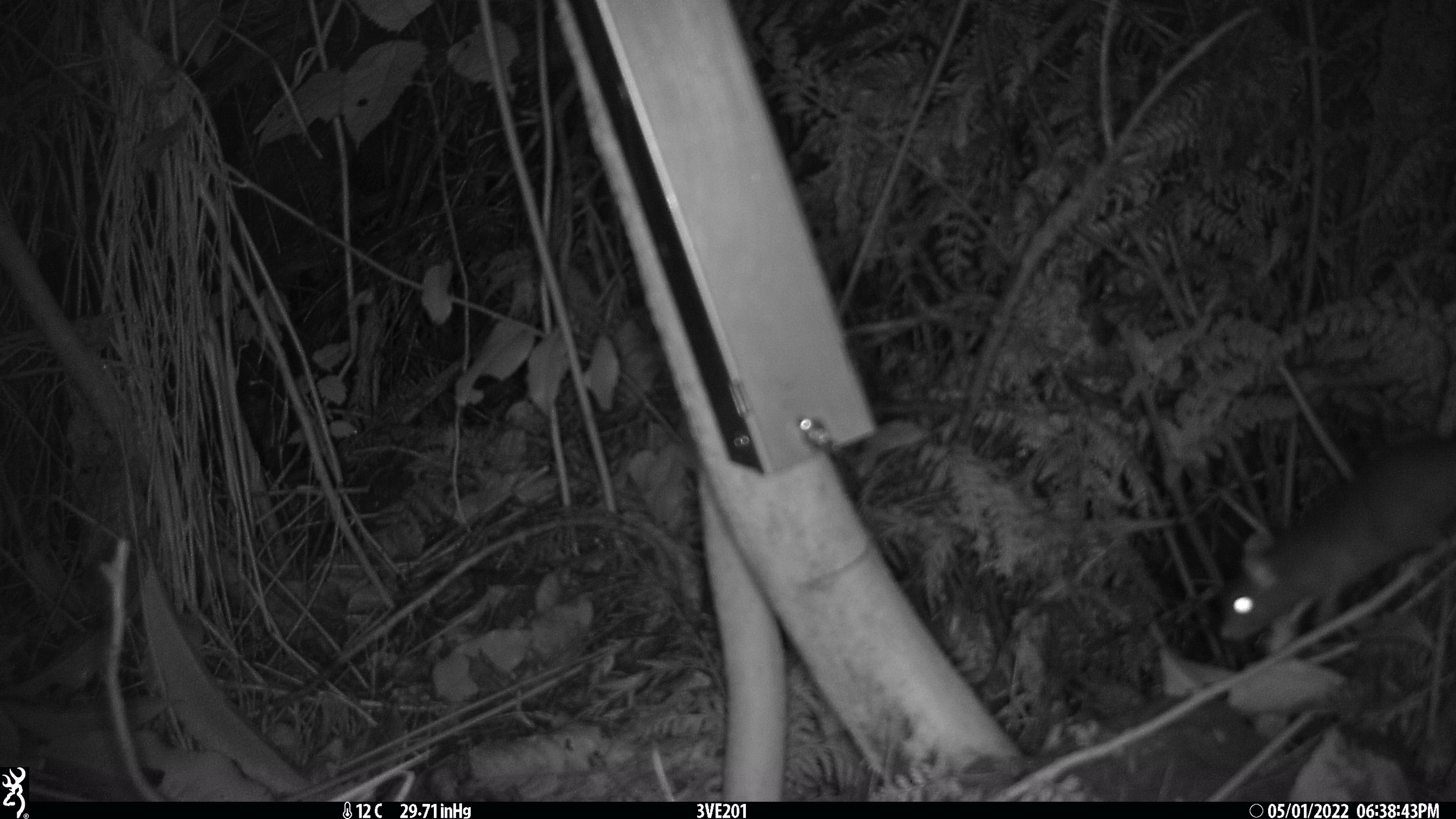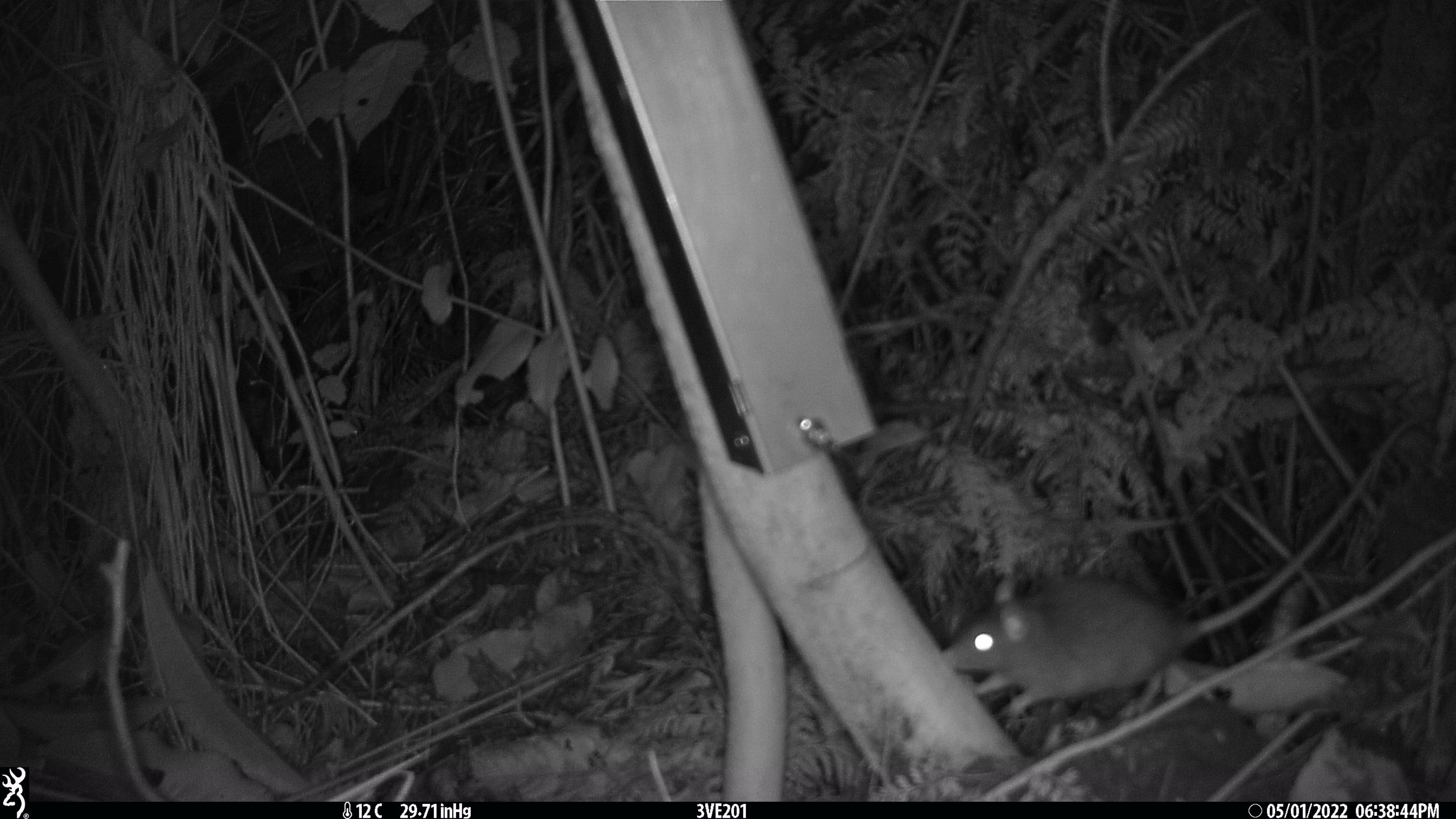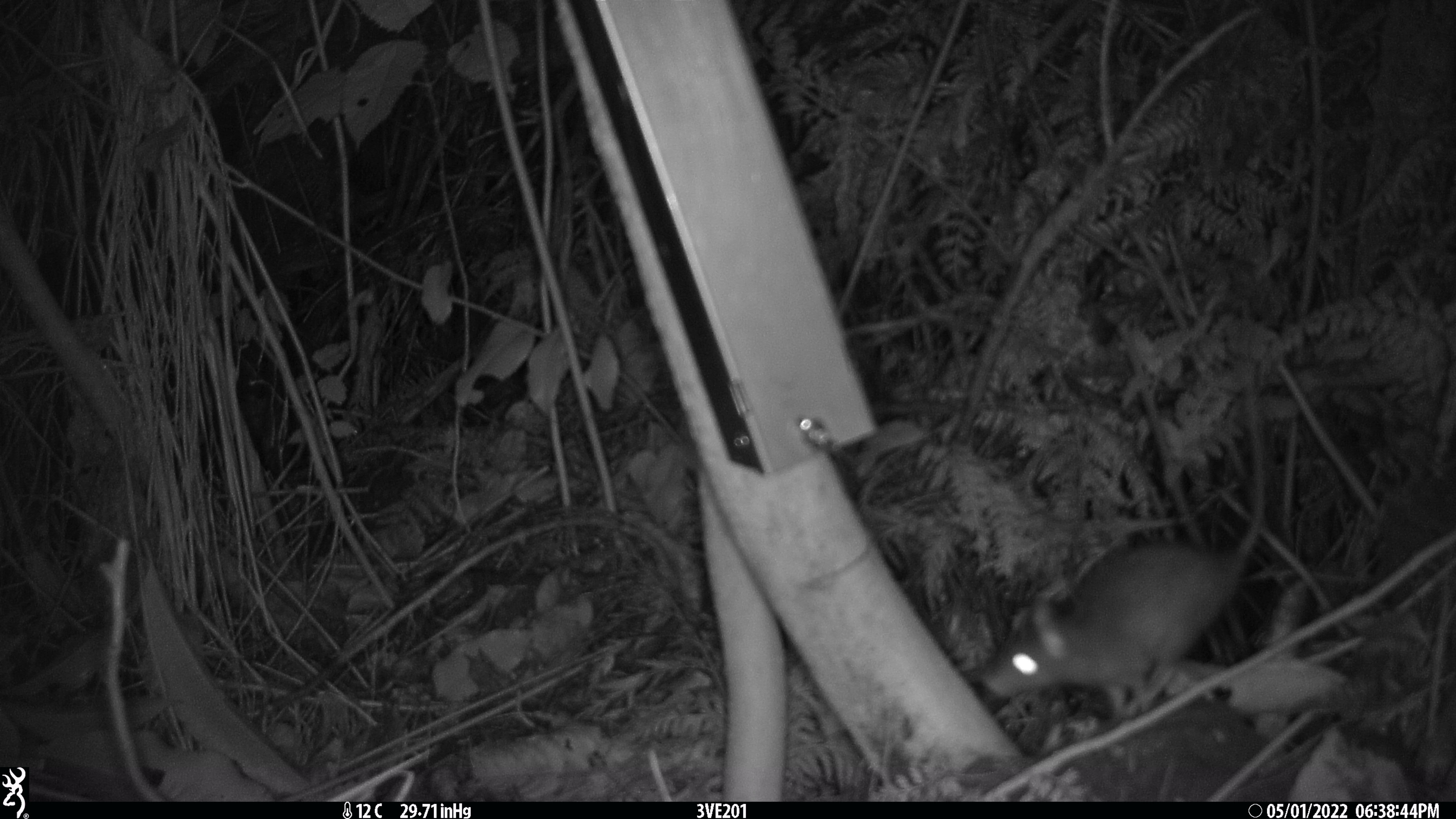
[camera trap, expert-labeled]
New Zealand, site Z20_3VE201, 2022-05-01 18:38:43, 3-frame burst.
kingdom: Animalia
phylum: Chordata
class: Mammalia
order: Rodentia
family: Muridae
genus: Rattus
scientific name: Rattus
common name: rat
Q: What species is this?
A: Rat (Rattus).